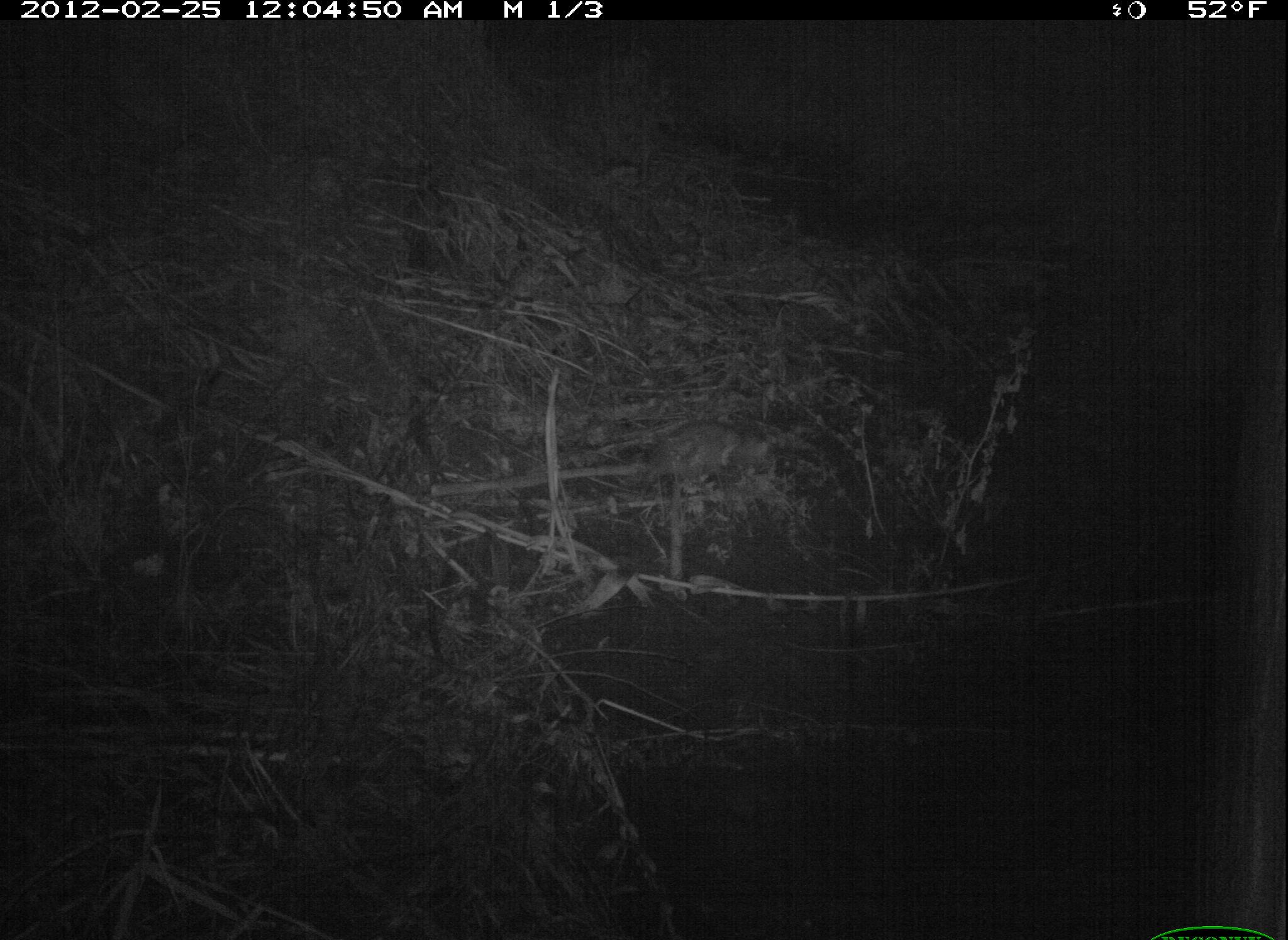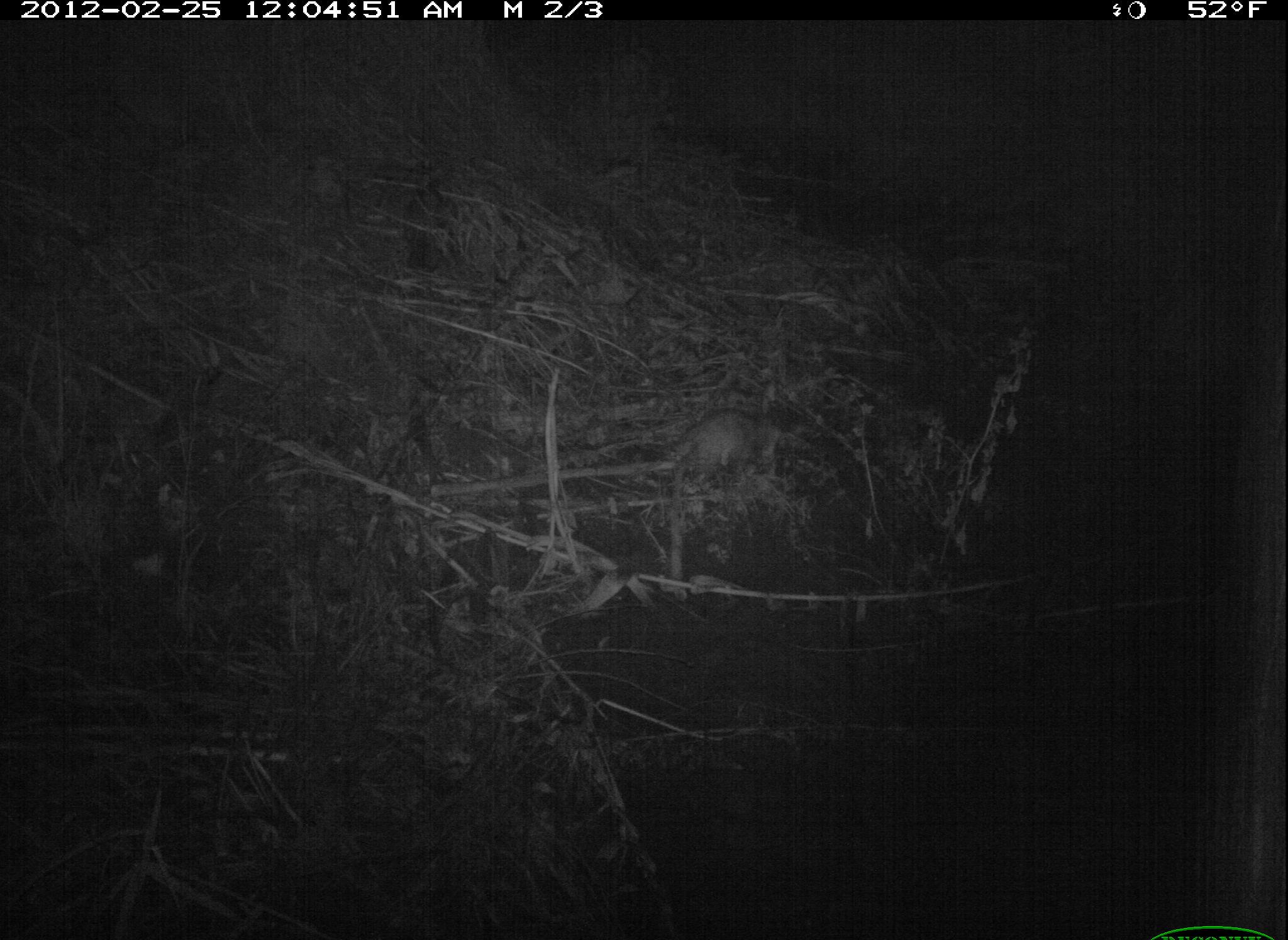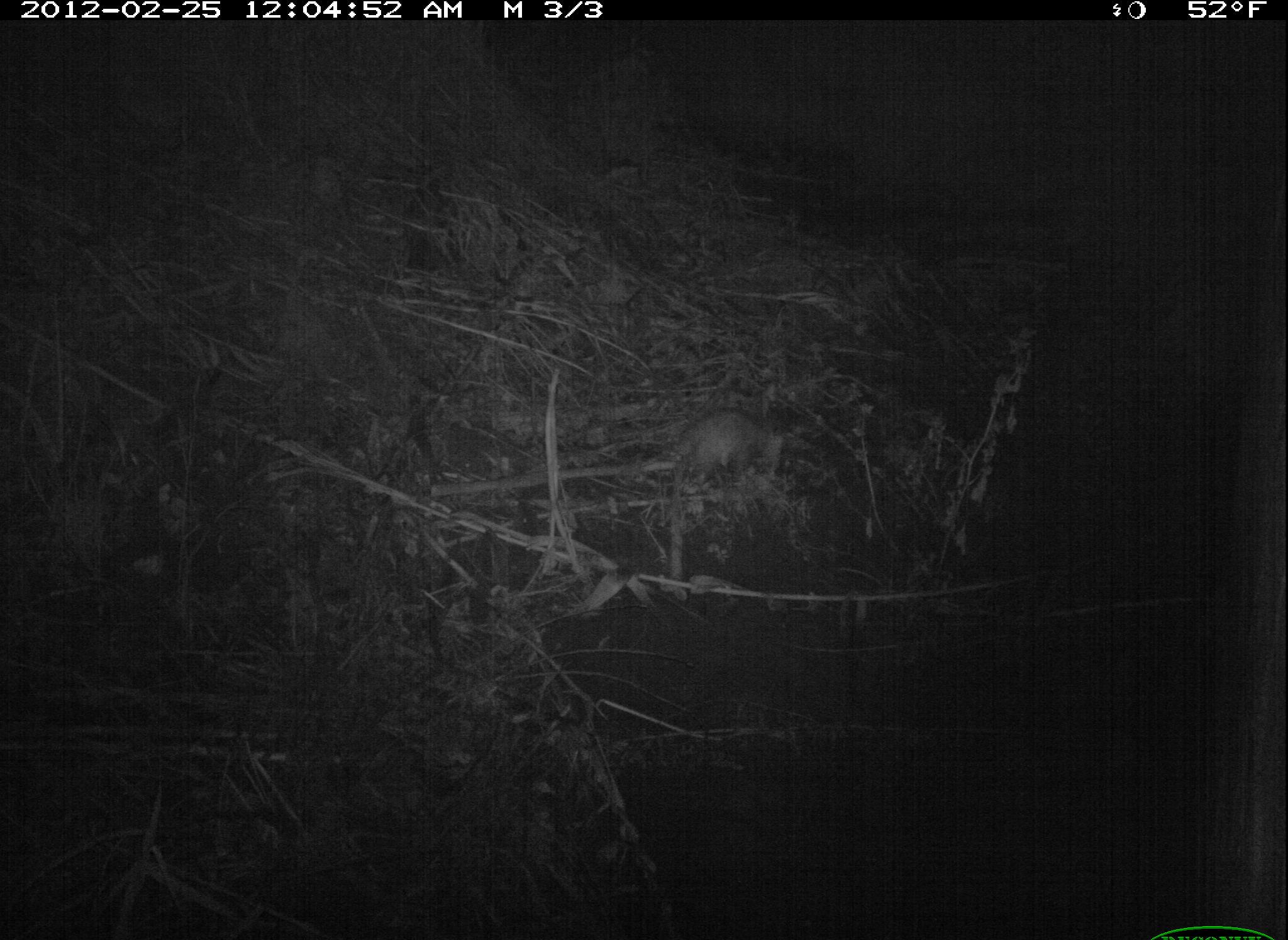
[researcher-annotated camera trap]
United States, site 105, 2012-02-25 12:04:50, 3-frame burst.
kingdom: Animalia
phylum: Chordata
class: Mammalia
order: Didelphimorphia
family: Didelphidae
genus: Didelphis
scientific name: Didelphis virginiana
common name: virginia opossum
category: opossum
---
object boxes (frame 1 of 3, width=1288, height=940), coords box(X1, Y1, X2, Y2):
opossum: box(602, 412, 784, 517)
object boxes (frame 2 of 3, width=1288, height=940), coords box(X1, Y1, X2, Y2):
opossum: box(655, 401, 795, 538)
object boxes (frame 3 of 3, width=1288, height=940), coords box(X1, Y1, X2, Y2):
opossum: box(626, 388, 812, 501)